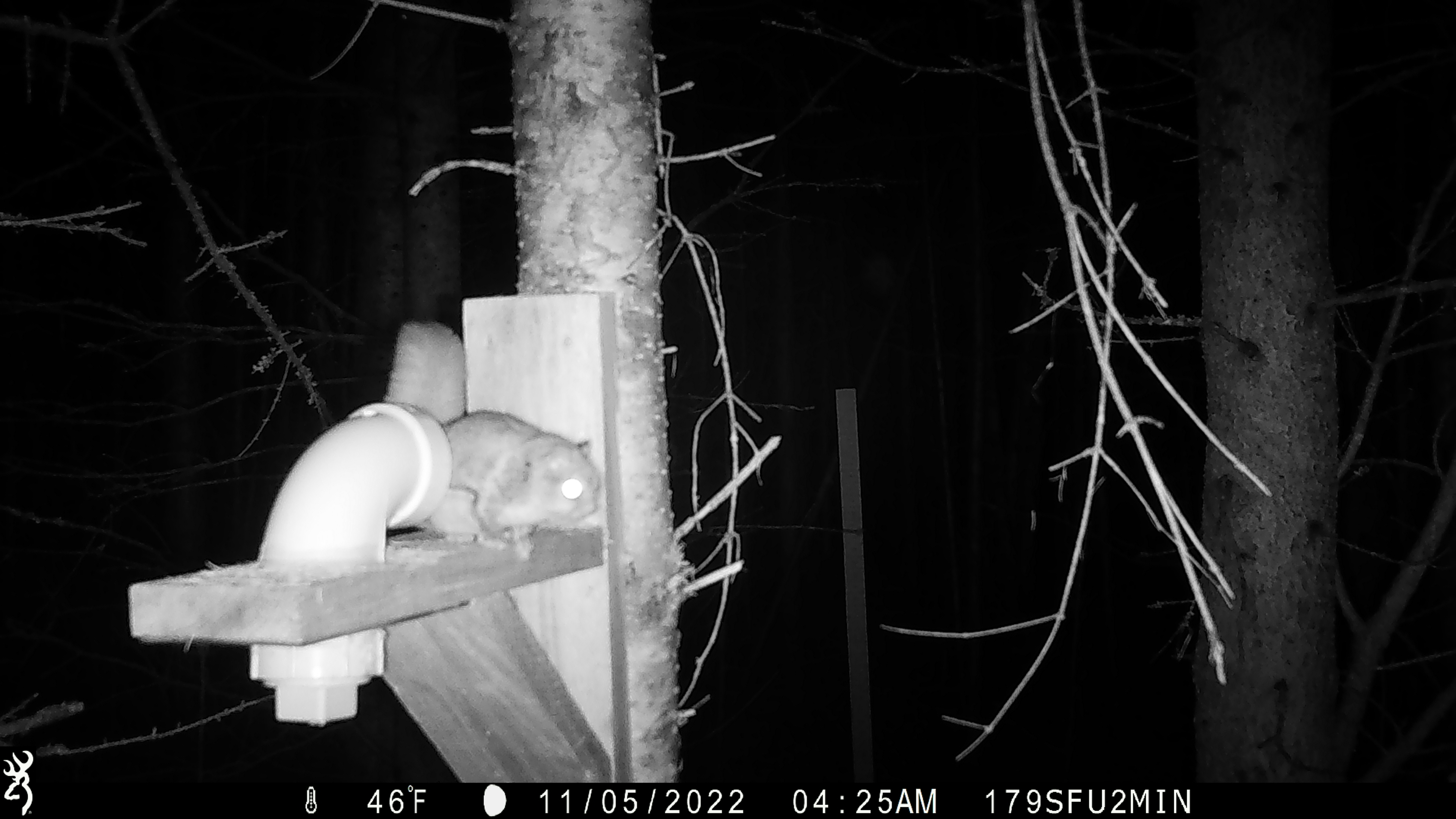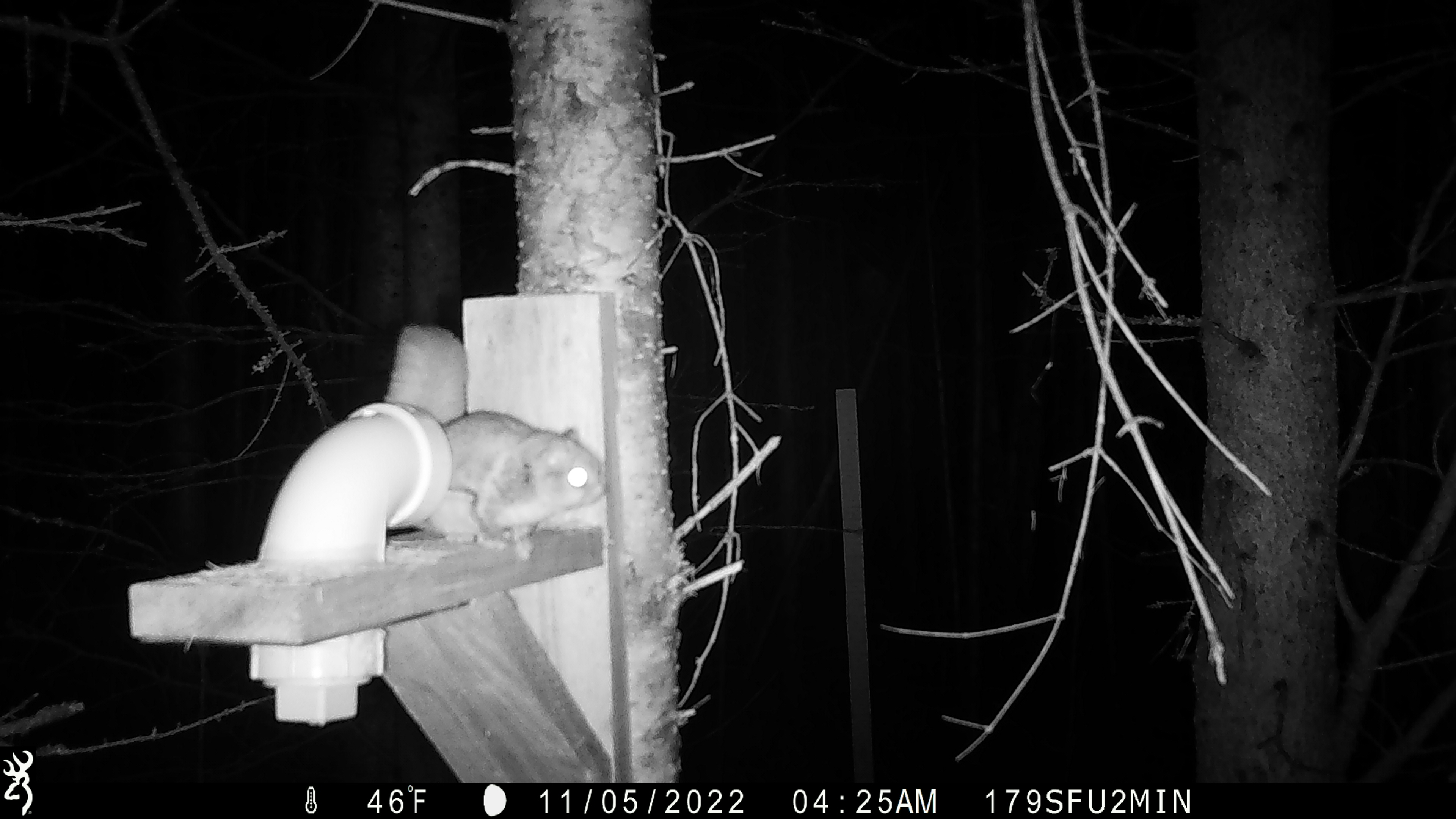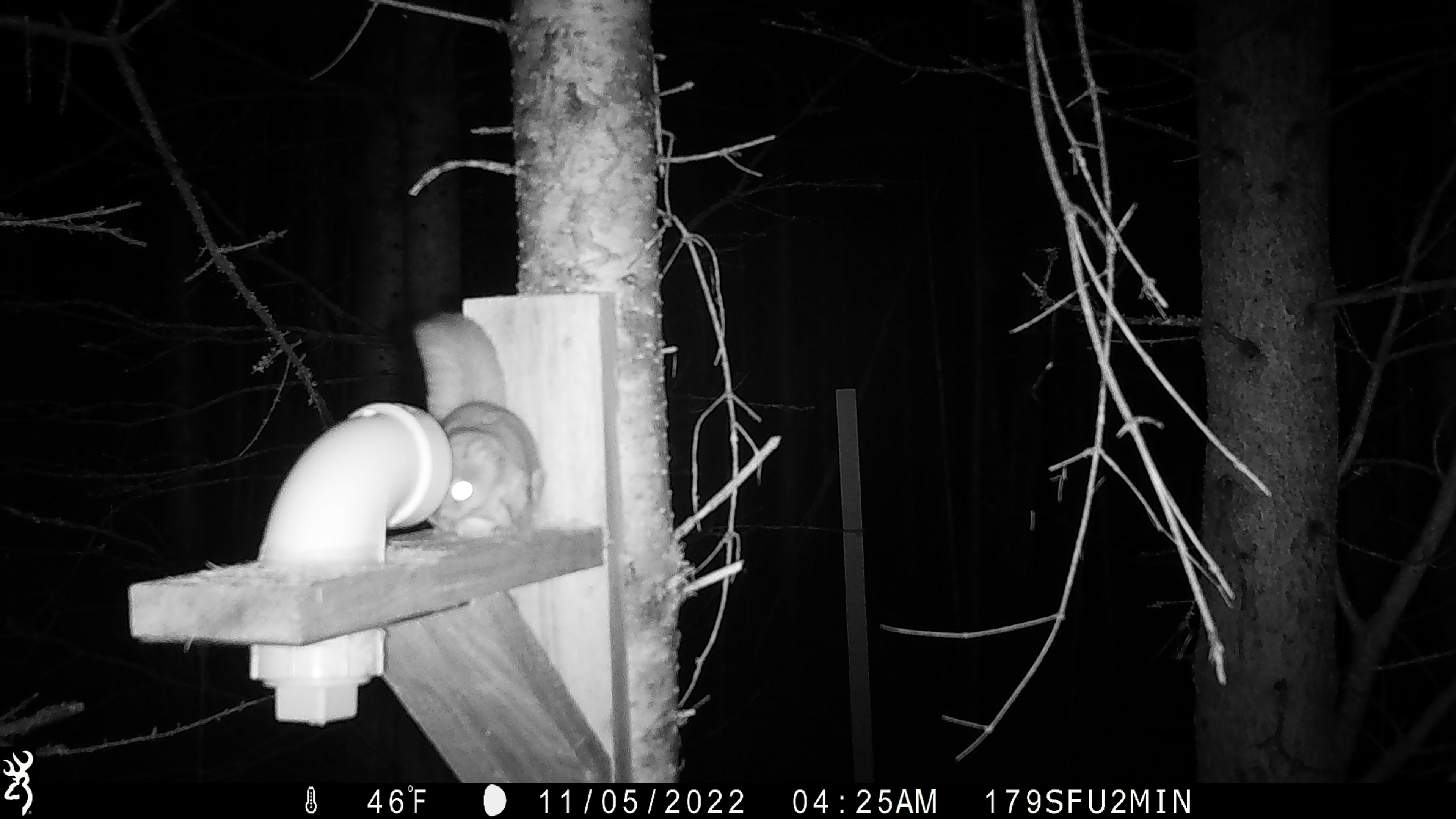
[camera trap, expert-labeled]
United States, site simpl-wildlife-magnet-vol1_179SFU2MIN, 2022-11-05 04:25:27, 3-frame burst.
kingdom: Animalia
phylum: Chordata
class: Mammalia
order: Rodentia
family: Sciuridae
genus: Glaucomys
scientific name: Glaucomys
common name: flying squirrel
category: flying squirrel sp.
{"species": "flying squirrel sp. (flying squirrel) (Glaucomys)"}